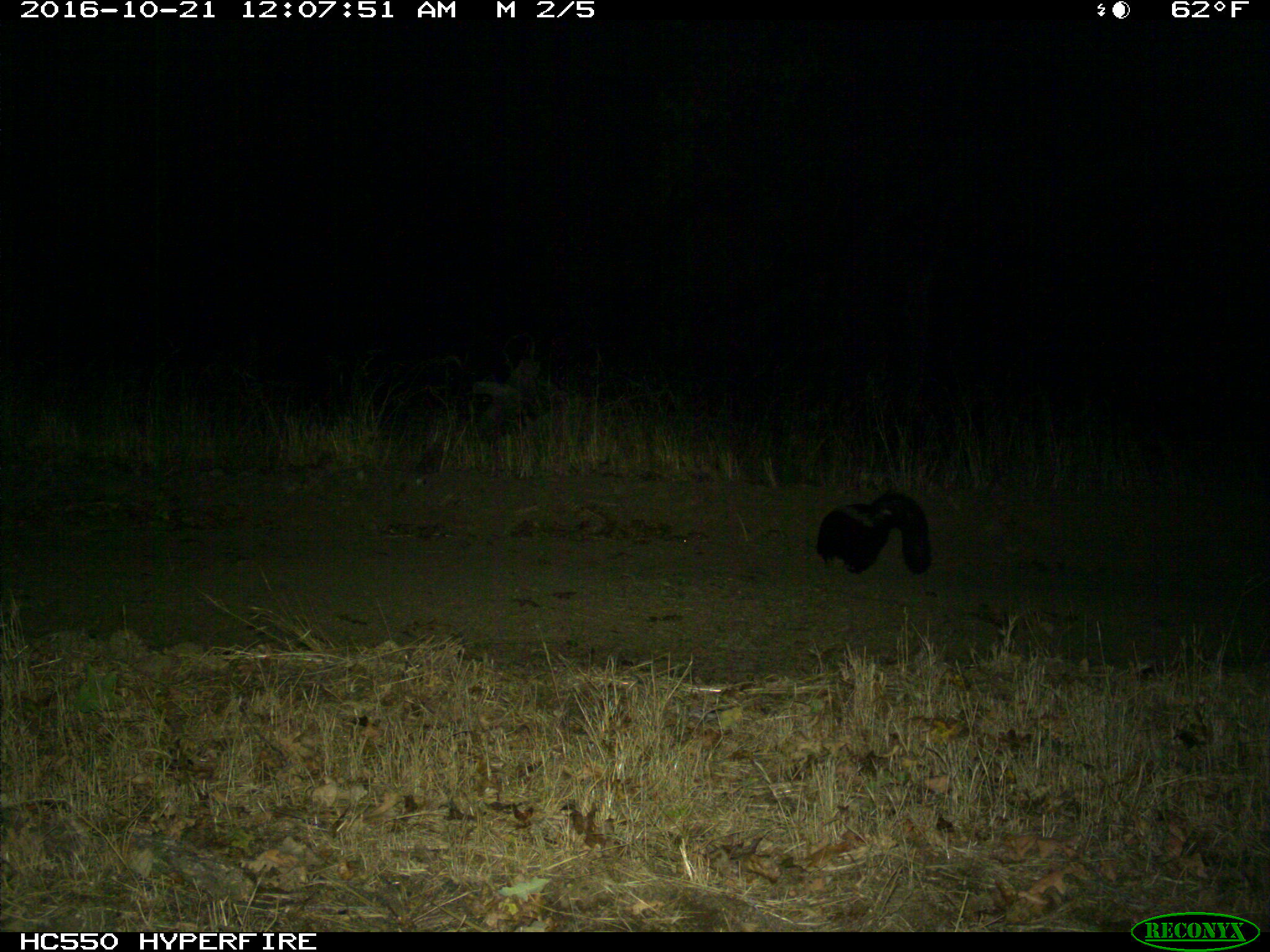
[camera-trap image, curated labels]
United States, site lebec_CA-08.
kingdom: Animalia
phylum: Chordata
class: Mammalia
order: Carnivora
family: Mephitidae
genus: Mephitis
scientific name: Mephitis mephitis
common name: striped skunk